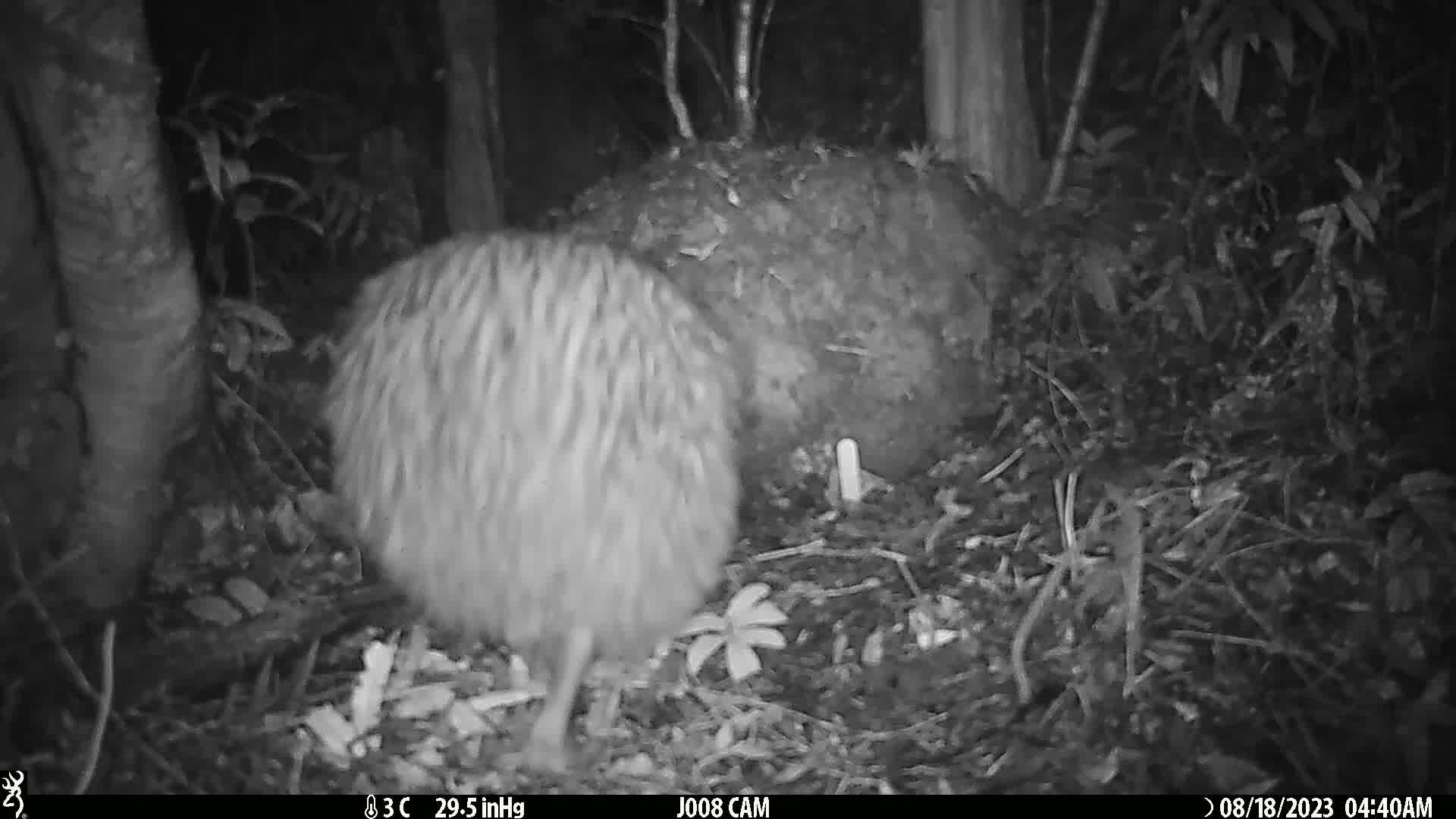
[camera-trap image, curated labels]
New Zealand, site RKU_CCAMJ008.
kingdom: Animalia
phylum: Chordata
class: Aves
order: Apterygiformes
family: Apterygidae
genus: Apteryx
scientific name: Apteryx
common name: kiwi